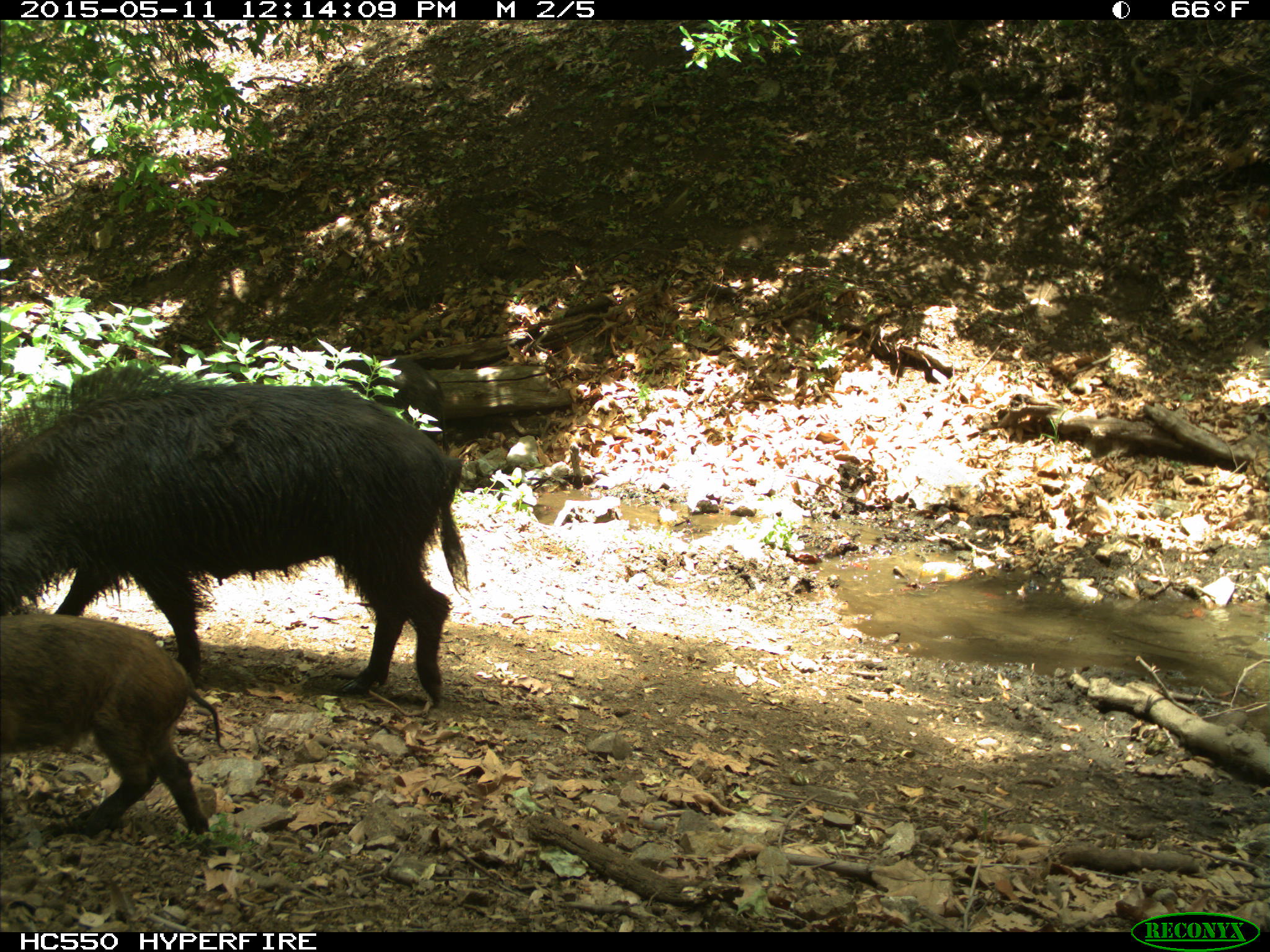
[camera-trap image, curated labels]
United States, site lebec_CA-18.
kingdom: Animalia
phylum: Chordata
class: Mammalia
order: Artiodactyla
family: Suidae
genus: Sus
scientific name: Sus scrofa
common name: wild boar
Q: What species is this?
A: Sus scrofa (wild boar).